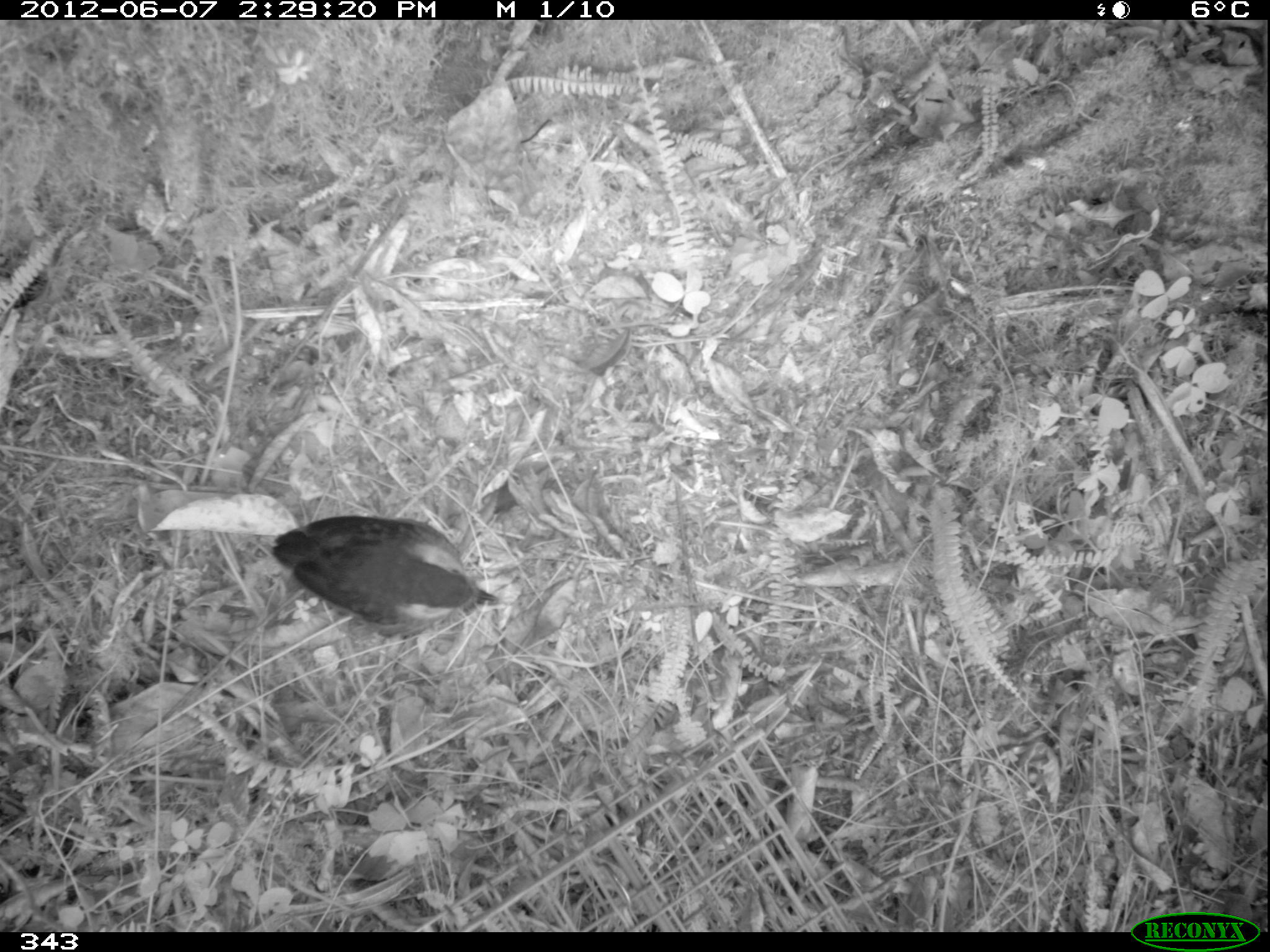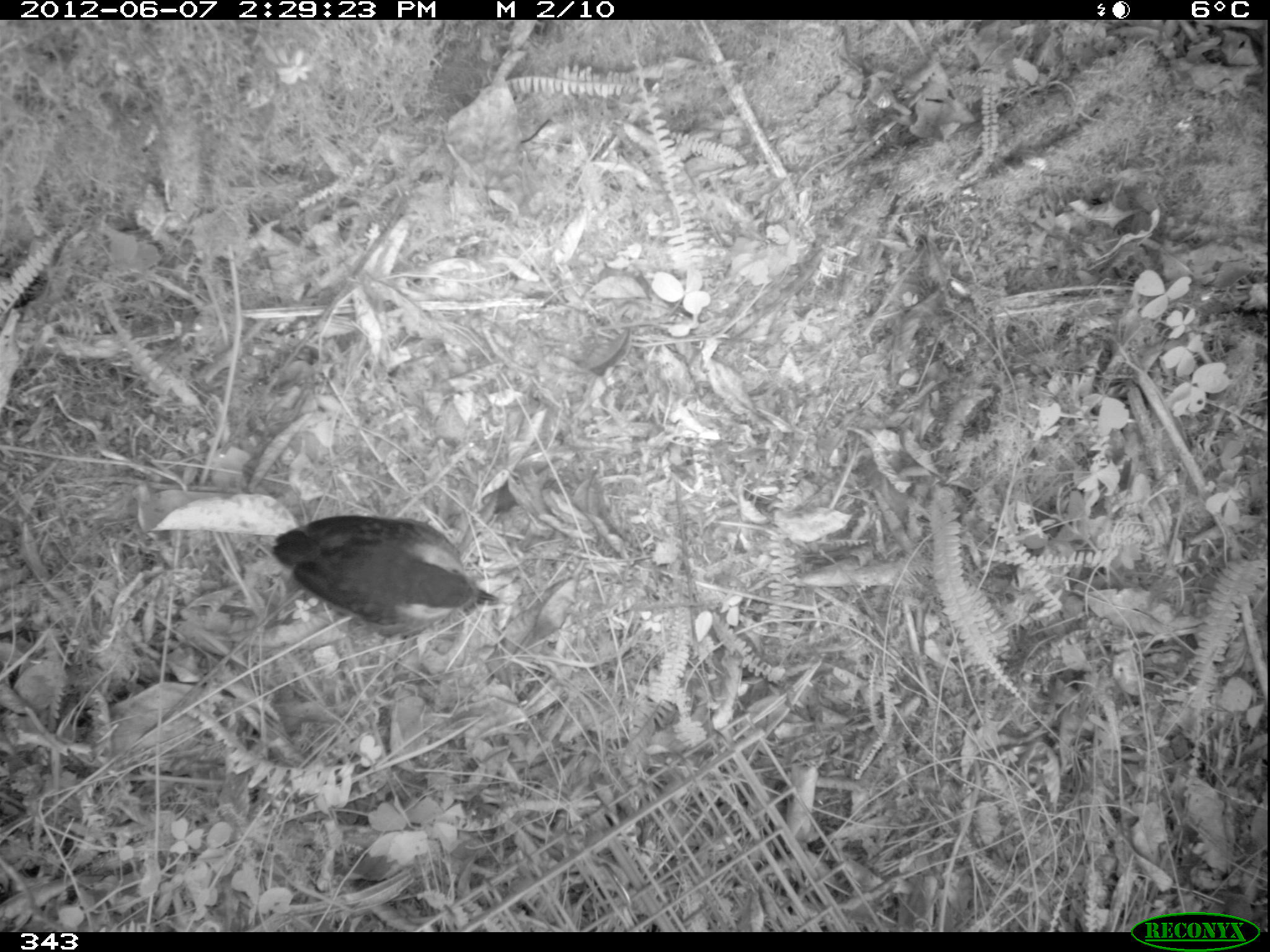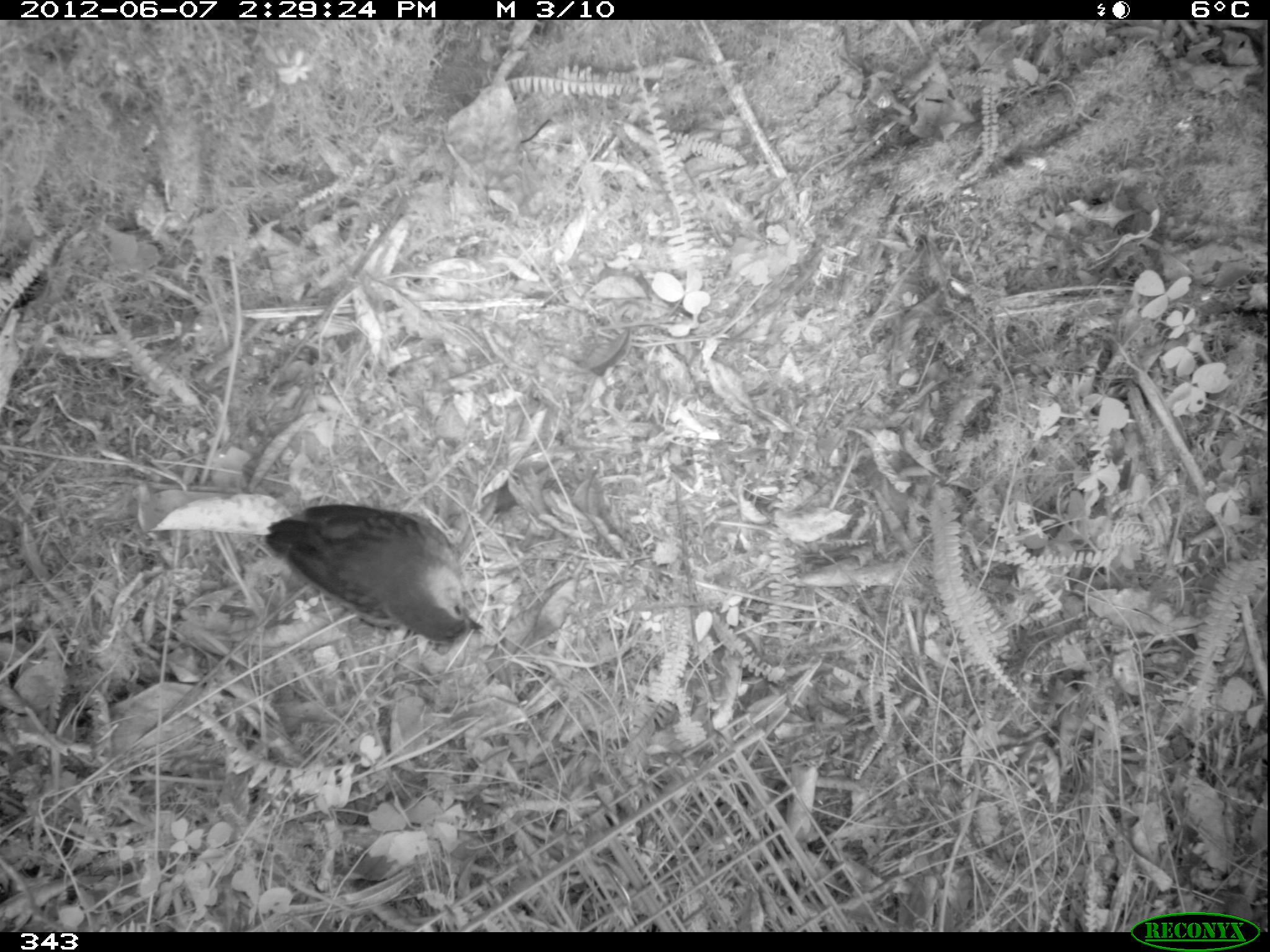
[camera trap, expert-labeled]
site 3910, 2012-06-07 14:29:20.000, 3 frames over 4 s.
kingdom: Animalia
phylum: Chordata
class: Aves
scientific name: Aves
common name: bird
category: unknown bird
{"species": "unknown bird (bird) (Aves)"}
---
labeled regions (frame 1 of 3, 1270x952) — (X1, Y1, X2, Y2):
unknown bird: (261, 513, 498, 640)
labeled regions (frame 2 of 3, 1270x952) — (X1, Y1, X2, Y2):
unknown bird: (272, 513, 498, 640)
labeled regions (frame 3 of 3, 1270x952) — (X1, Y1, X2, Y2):
unknown bird: (265, 502, 483, 643)